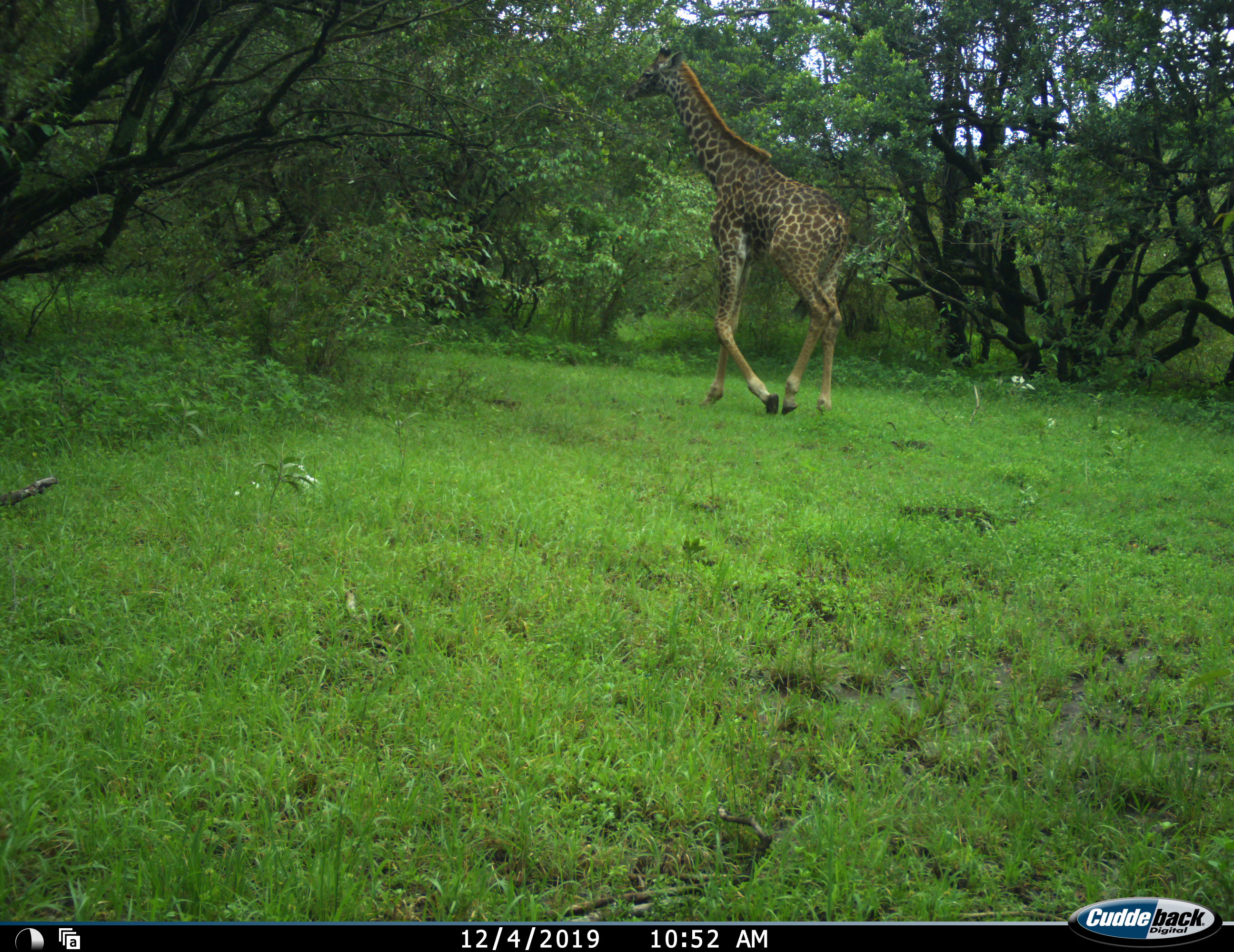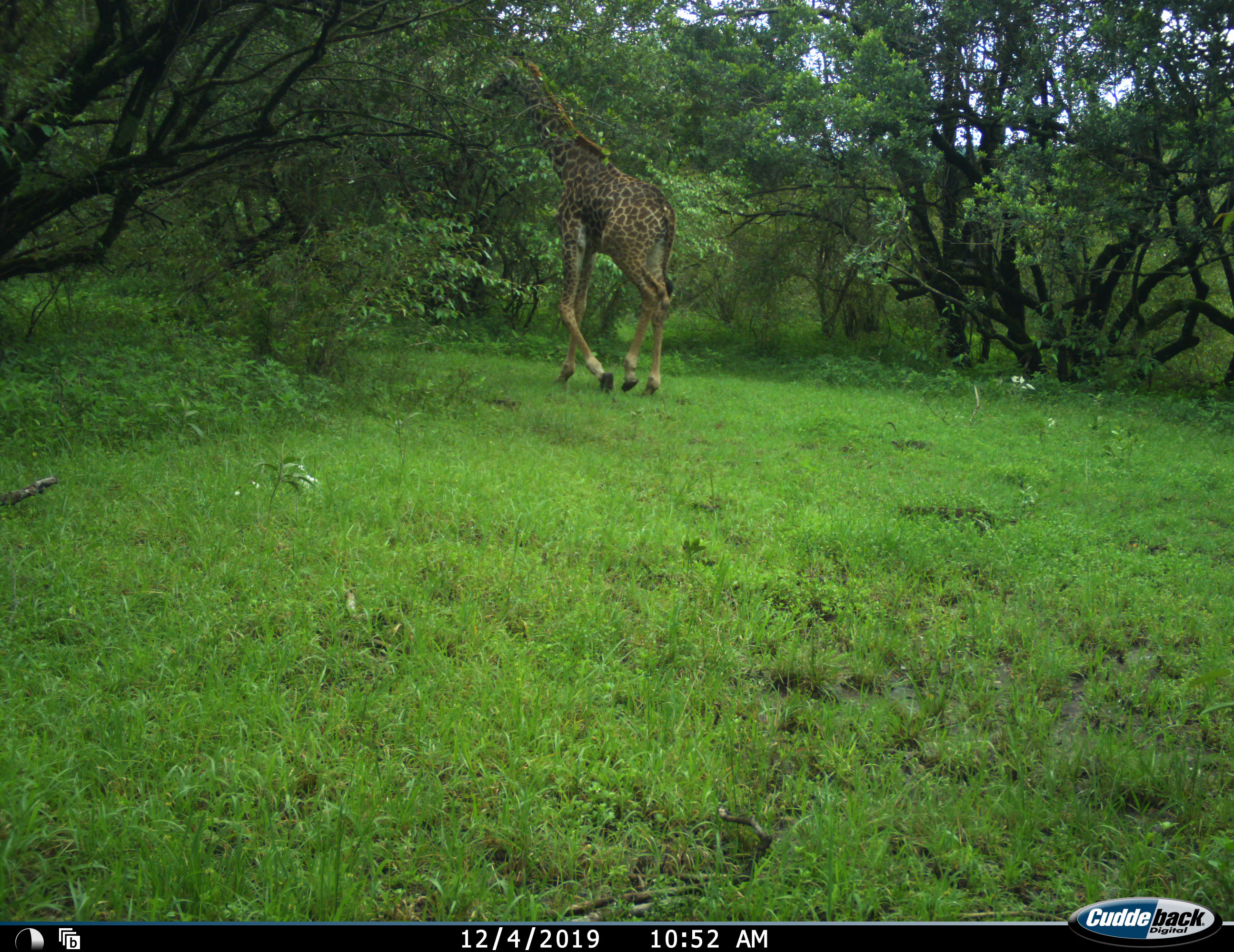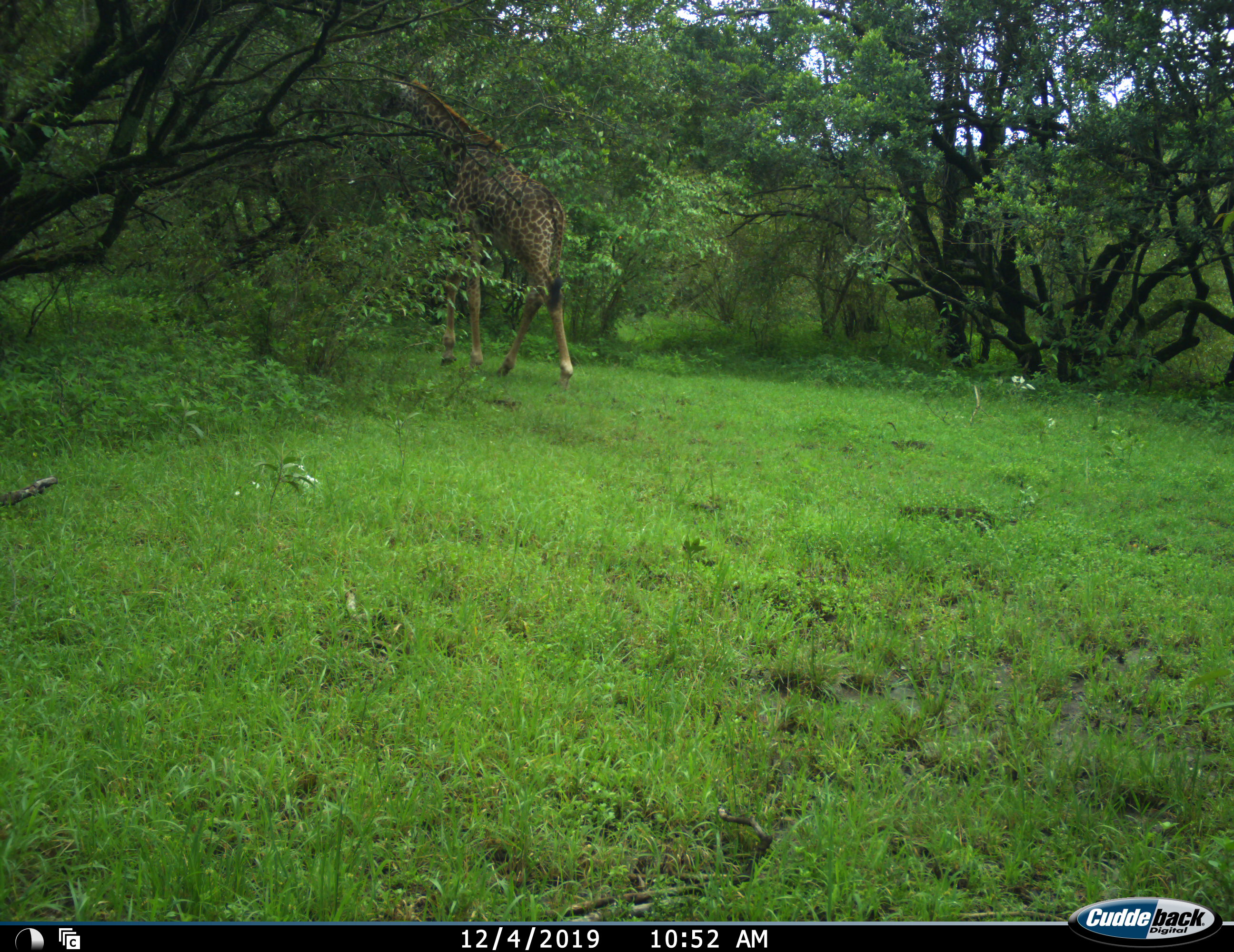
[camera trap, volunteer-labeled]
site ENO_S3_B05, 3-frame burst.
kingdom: Animalia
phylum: Chordata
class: Mammalia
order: Artiodactyla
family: Giraffidae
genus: Giraffa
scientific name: Giraffa camelopardalis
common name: giraffe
Giraffe (Giraffa camelopardalis), count 1. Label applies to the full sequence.